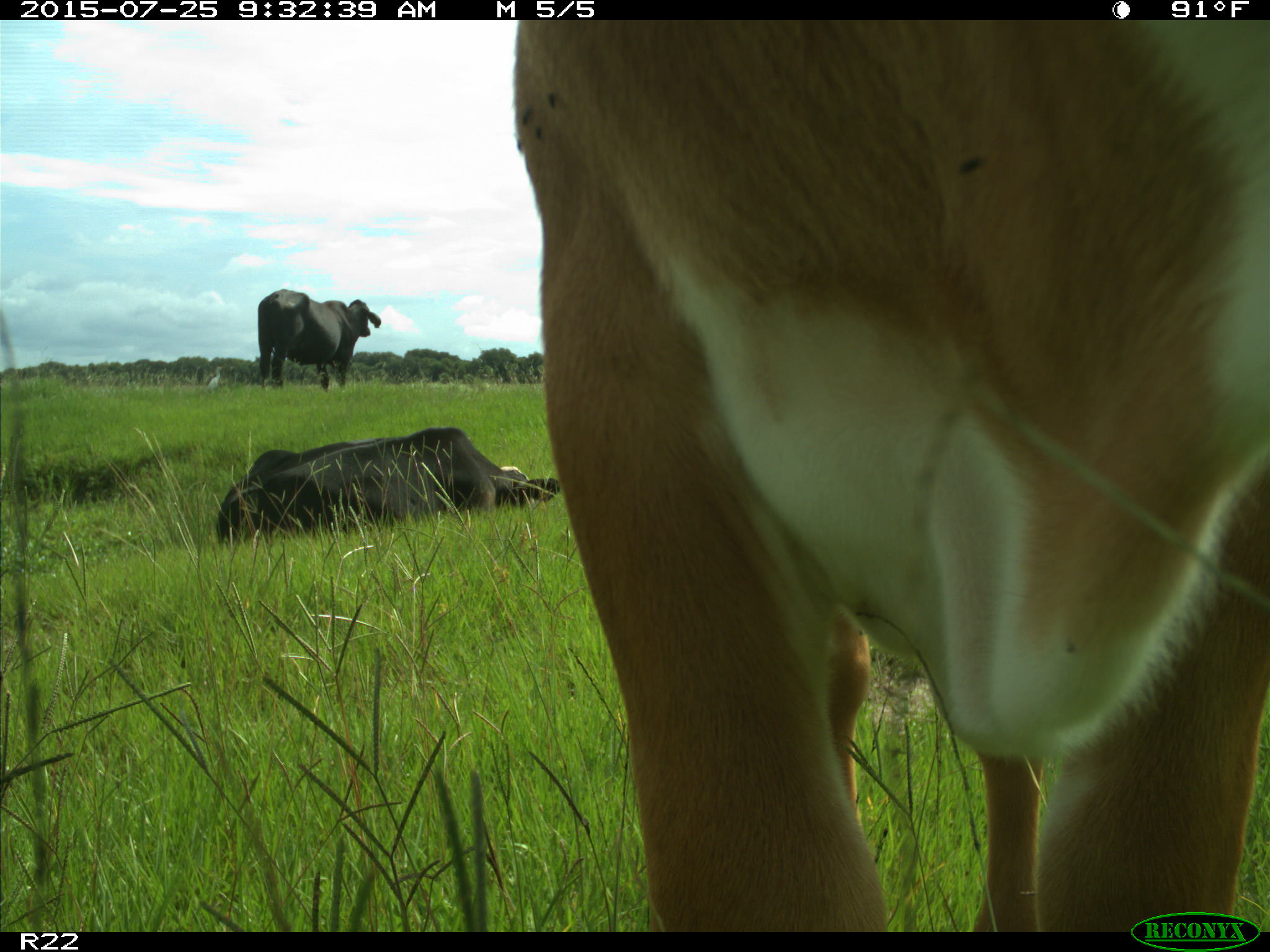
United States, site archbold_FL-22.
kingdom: Animalia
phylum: Chordata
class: Mammalia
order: Artiodactyla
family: Bovidae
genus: Bos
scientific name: Bos taurus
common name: domestic cow